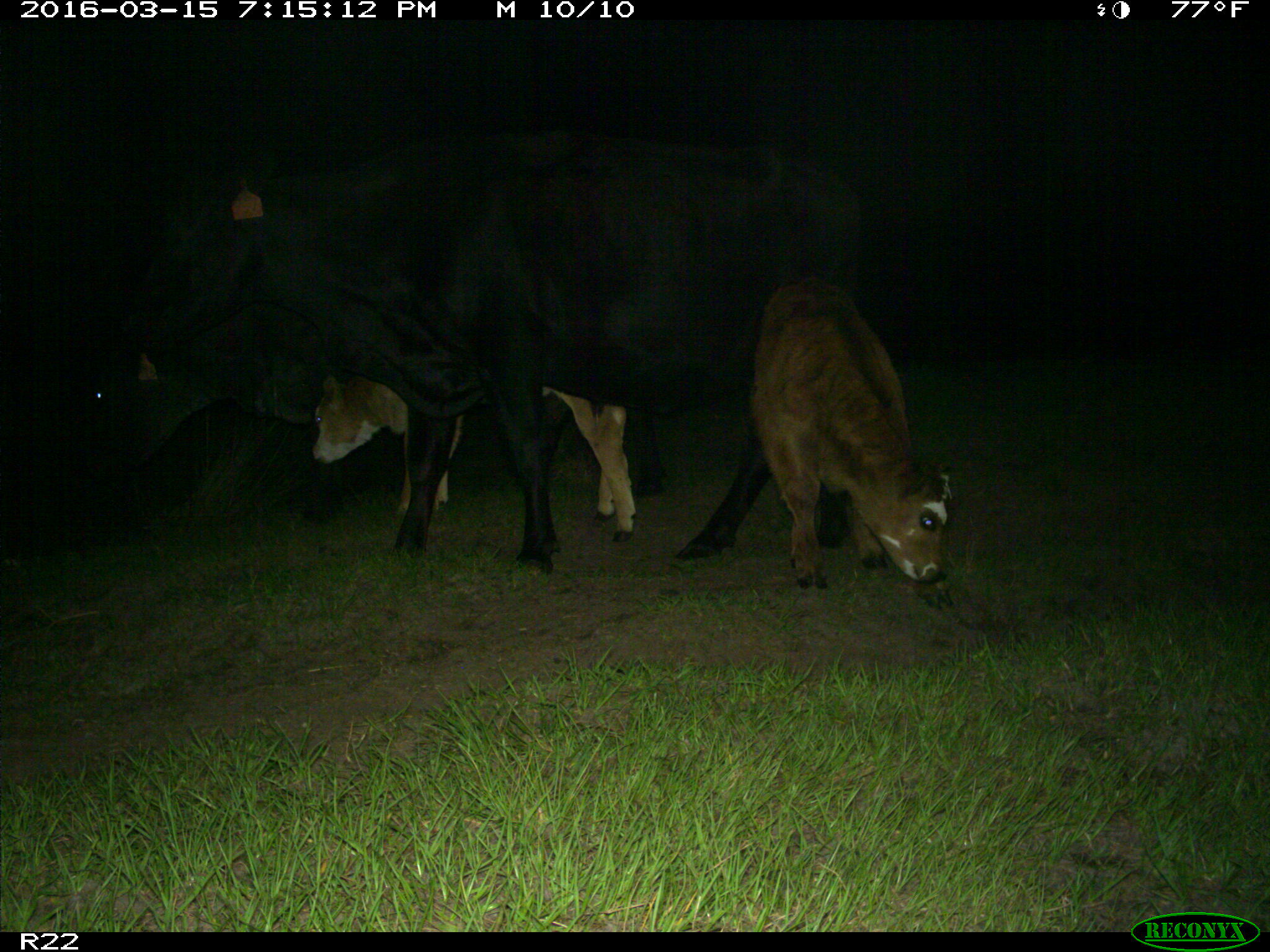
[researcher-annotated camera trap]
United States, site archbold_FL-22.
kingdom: Animalia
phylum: Chordata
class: Mammalia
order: Artiodactyla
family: Bovidae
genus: Bos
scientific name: Bos taurus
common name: domestic cow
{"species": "Bos taurus (domestic cow)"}